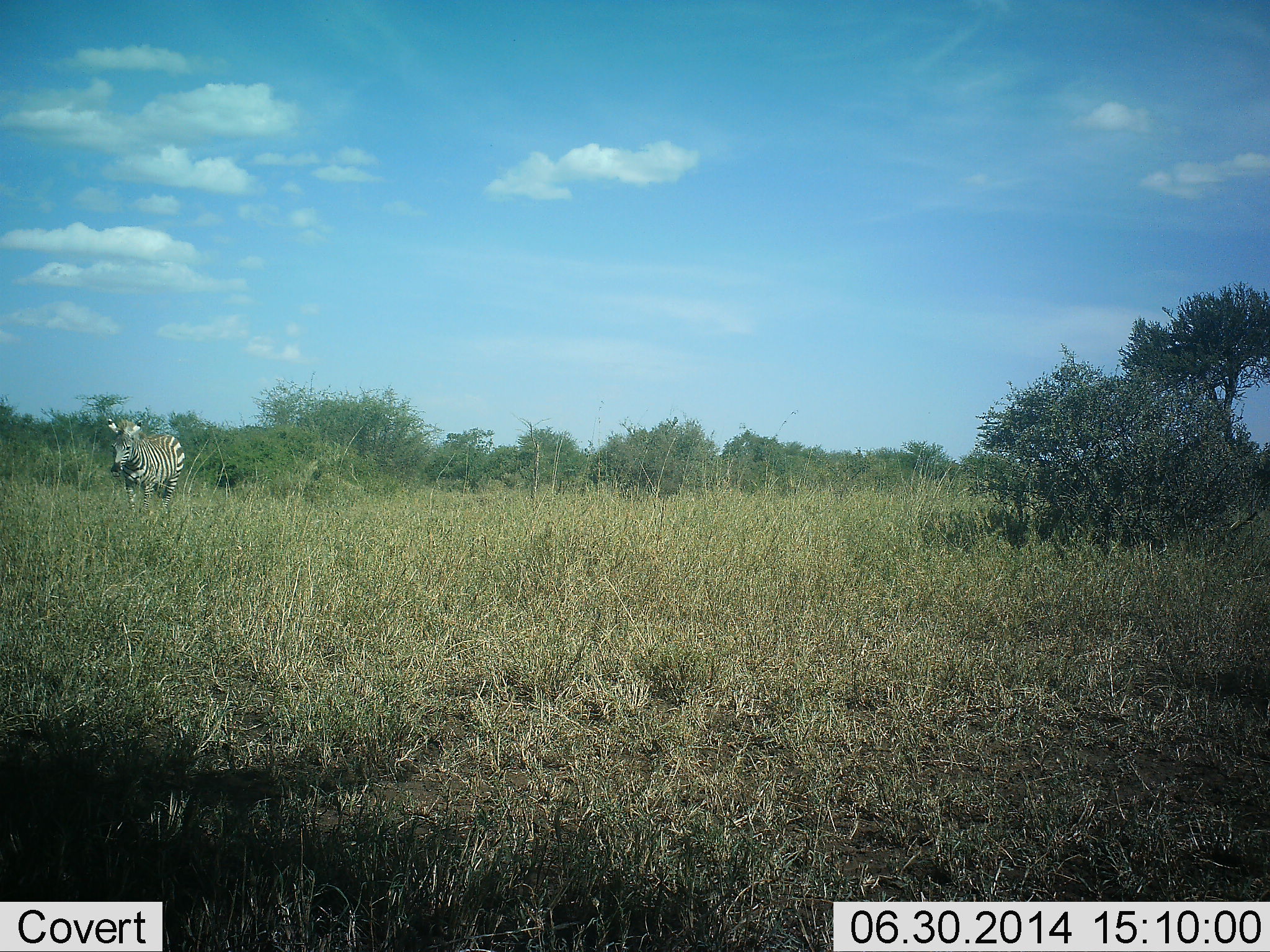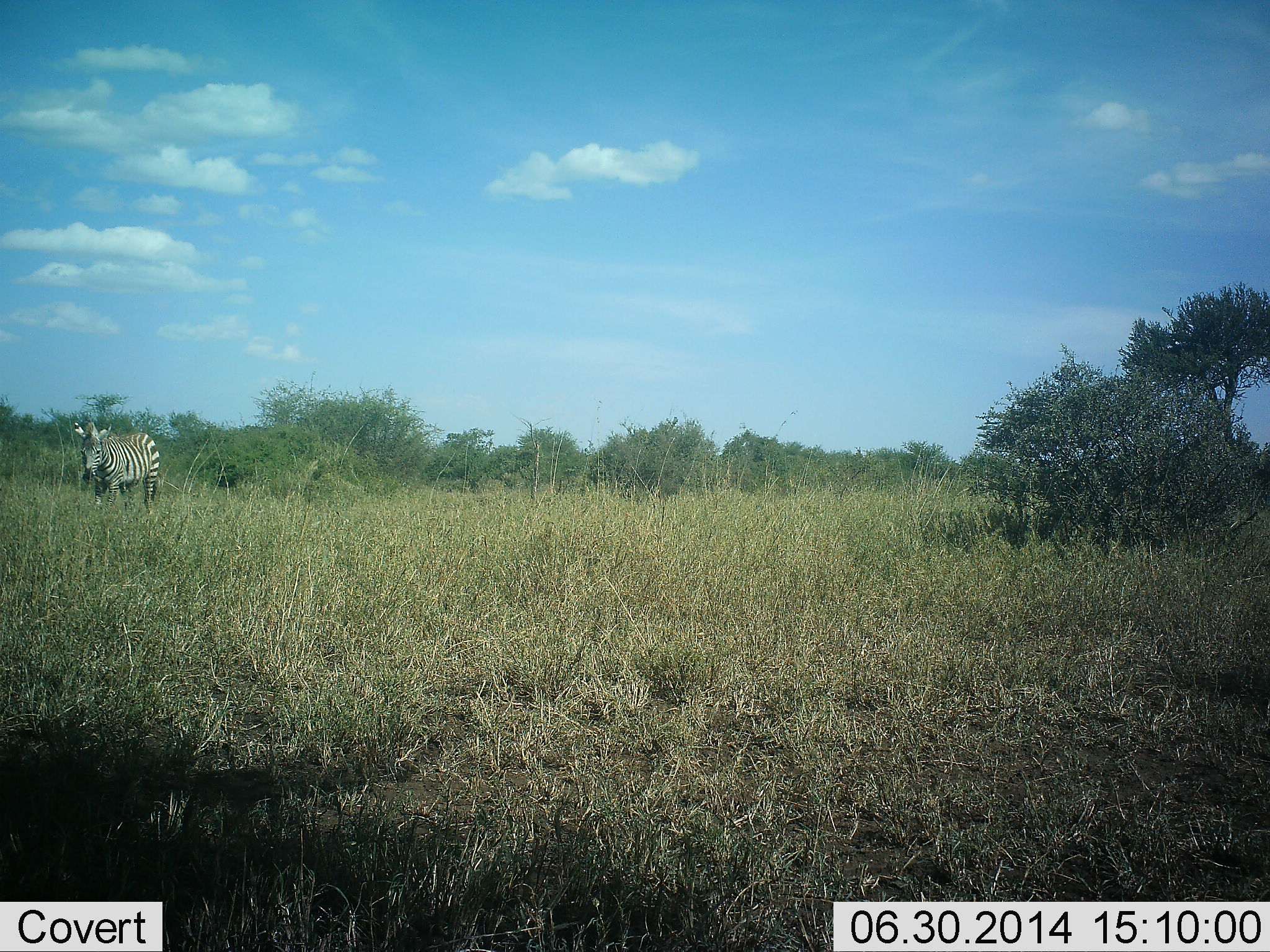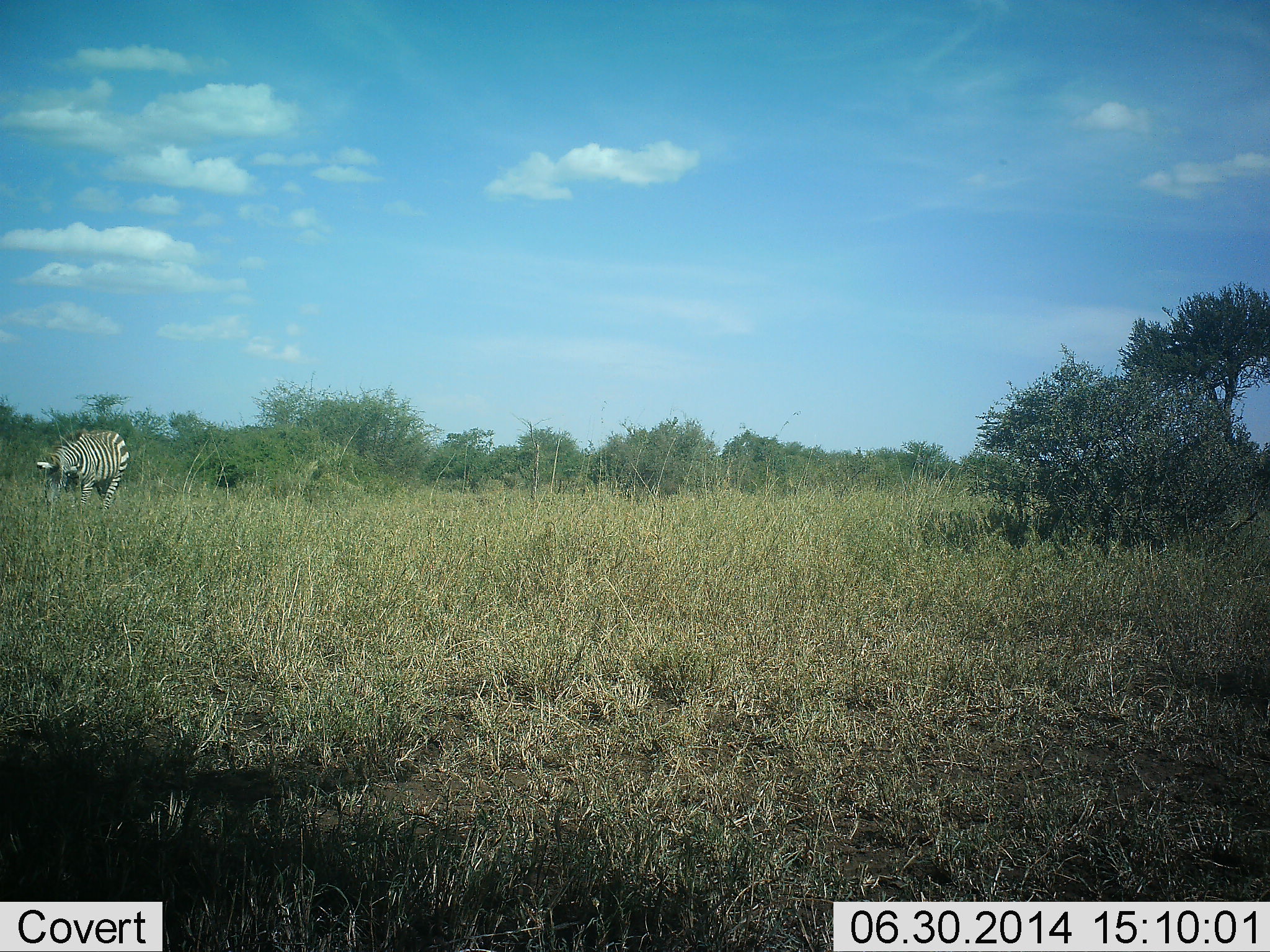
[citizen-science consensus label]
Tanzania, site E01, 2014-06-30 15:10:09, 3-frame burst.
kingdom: Animalia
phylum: Chordata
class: Mammalia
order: Perissodactyla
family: Equidae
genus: Equus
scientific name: Equus quagga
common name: plains zebra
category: zebra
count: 1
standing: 0%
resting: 0%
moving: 100%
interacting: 0%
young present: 0%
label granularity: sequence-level